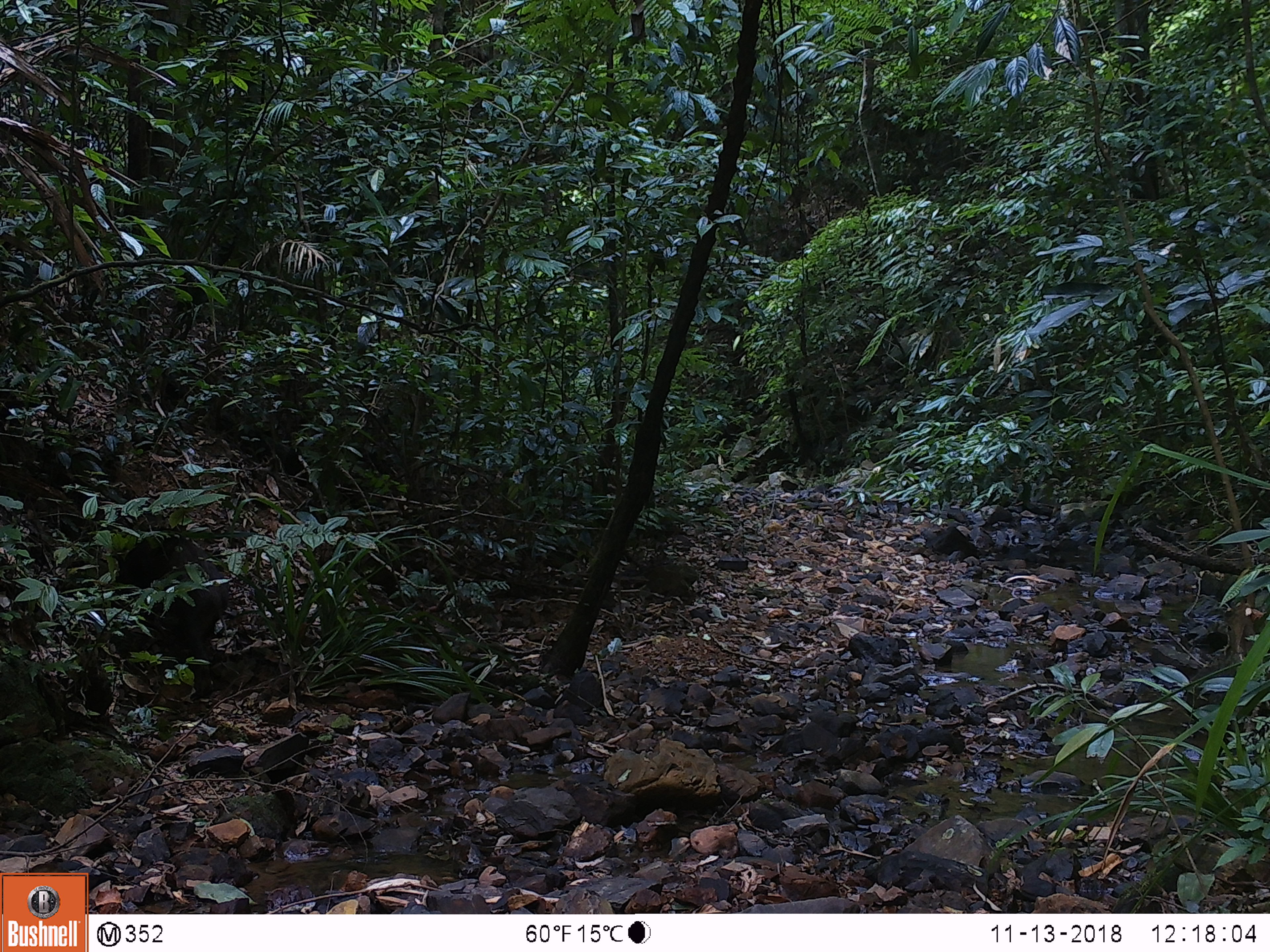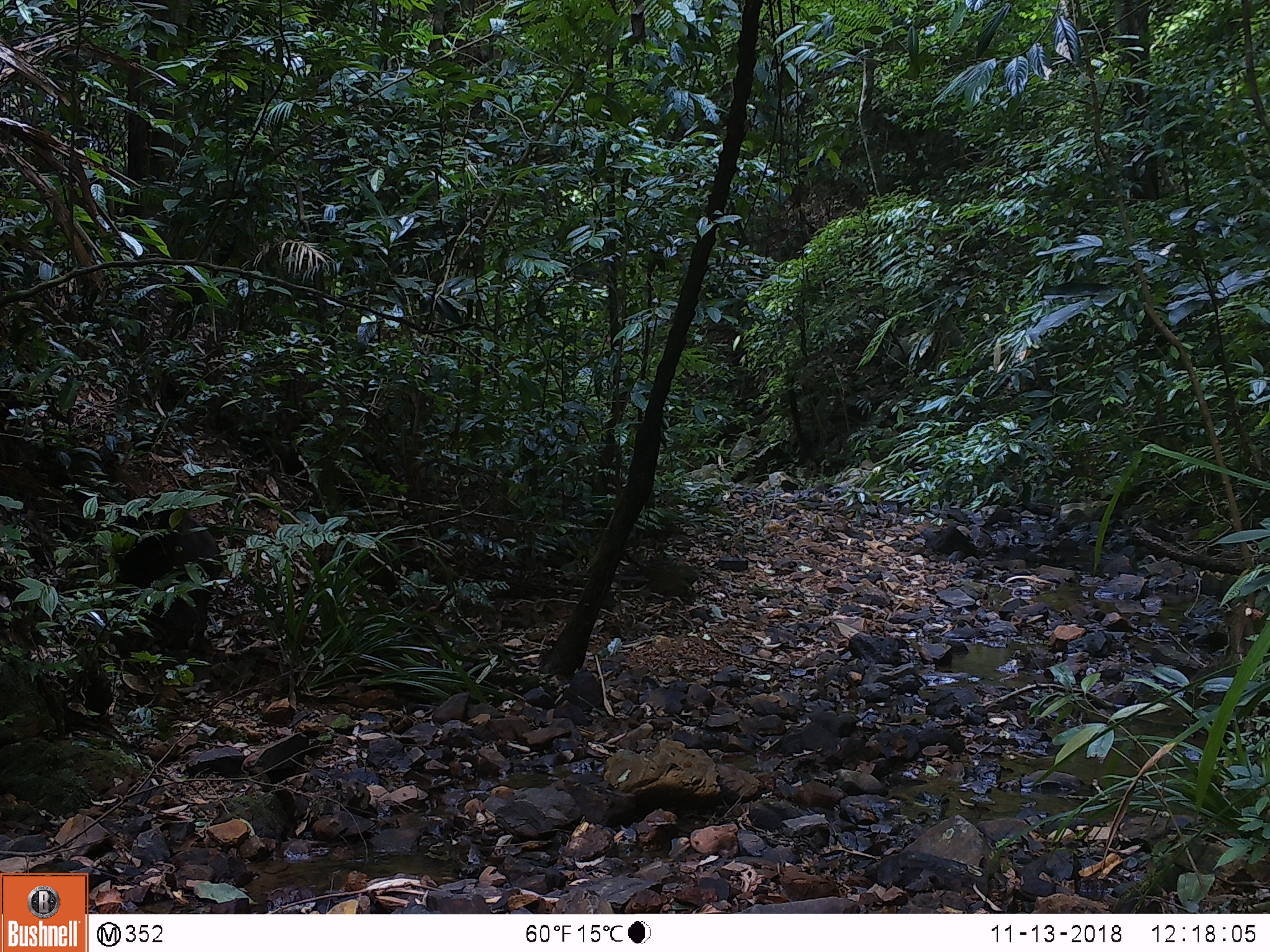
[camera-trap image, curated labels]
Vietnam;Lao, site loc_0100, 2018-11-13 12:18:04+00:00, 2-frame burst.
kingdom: Animalia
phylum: Chordata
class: Mammalia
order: Artiodactyla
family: Suidae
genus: Sus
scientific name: Sus scrofa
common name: eurasian wild pig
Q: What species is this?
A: Eurasian wild pig (Sus scrofa).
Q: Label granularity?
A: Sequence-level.